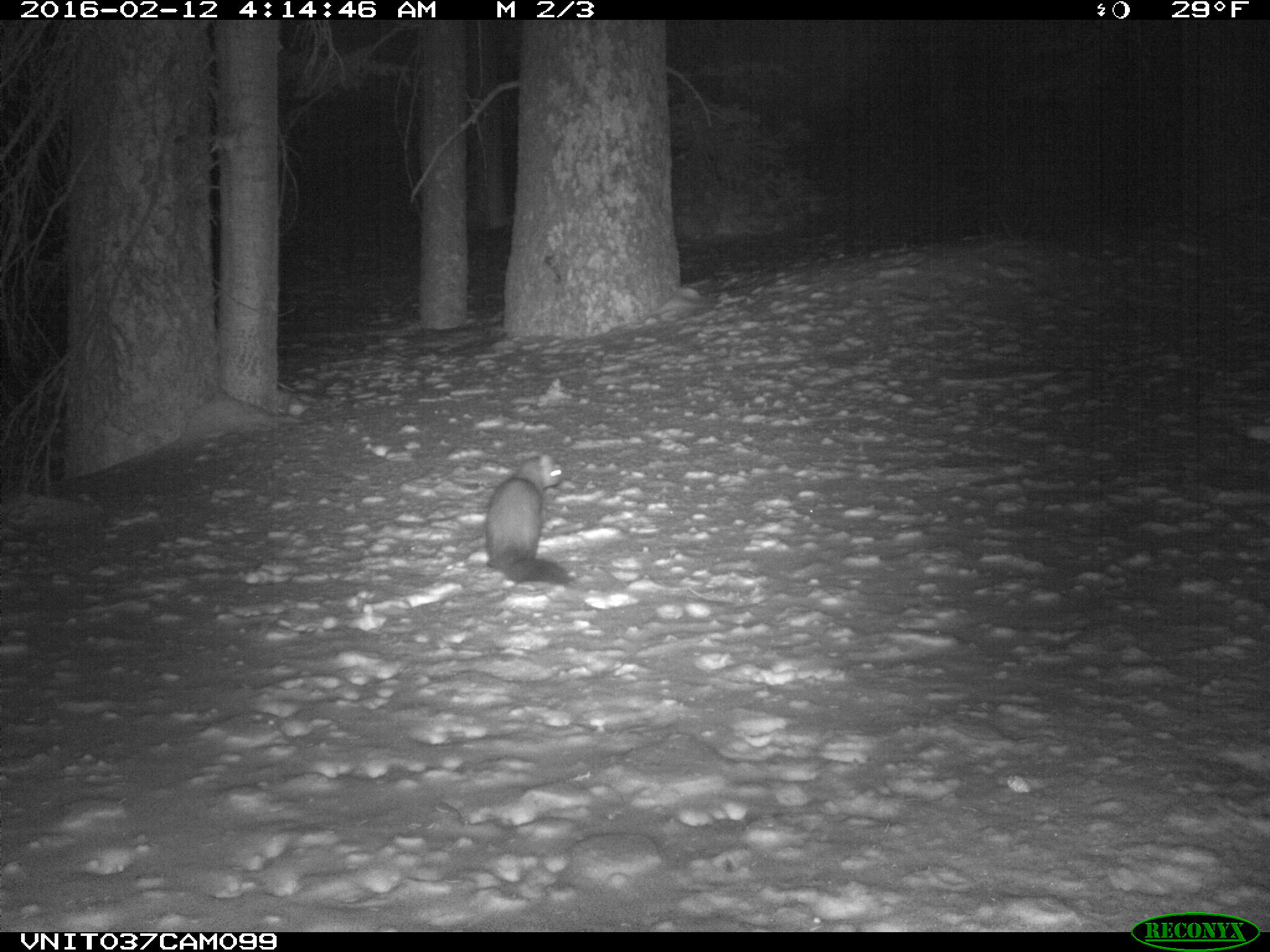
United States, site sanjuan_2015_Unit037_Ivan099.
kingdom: Animalia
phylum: Chordata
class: Mammalia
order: Carnivora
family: Mustelidae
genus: Martes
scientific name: Martes americana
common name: american marten